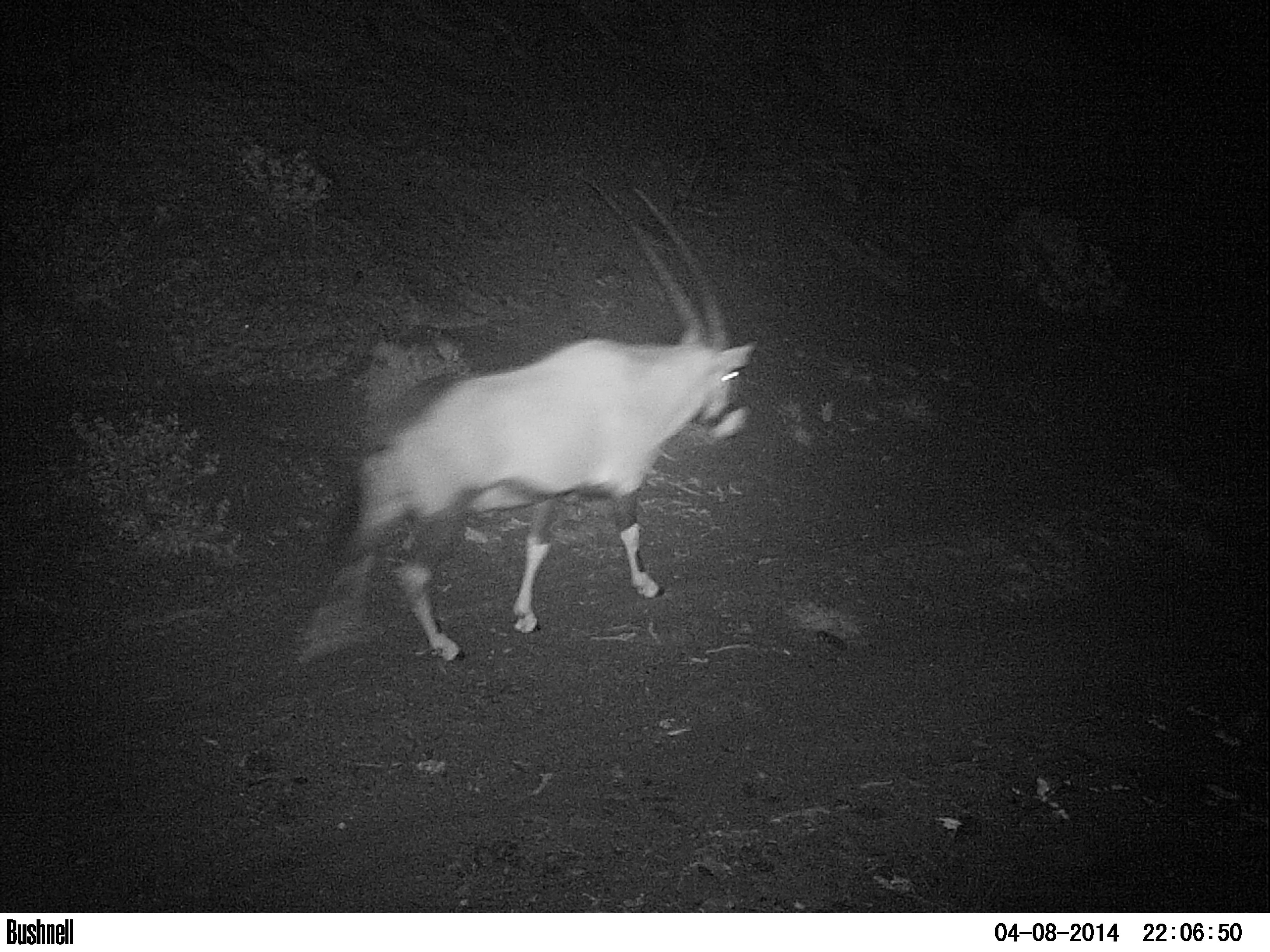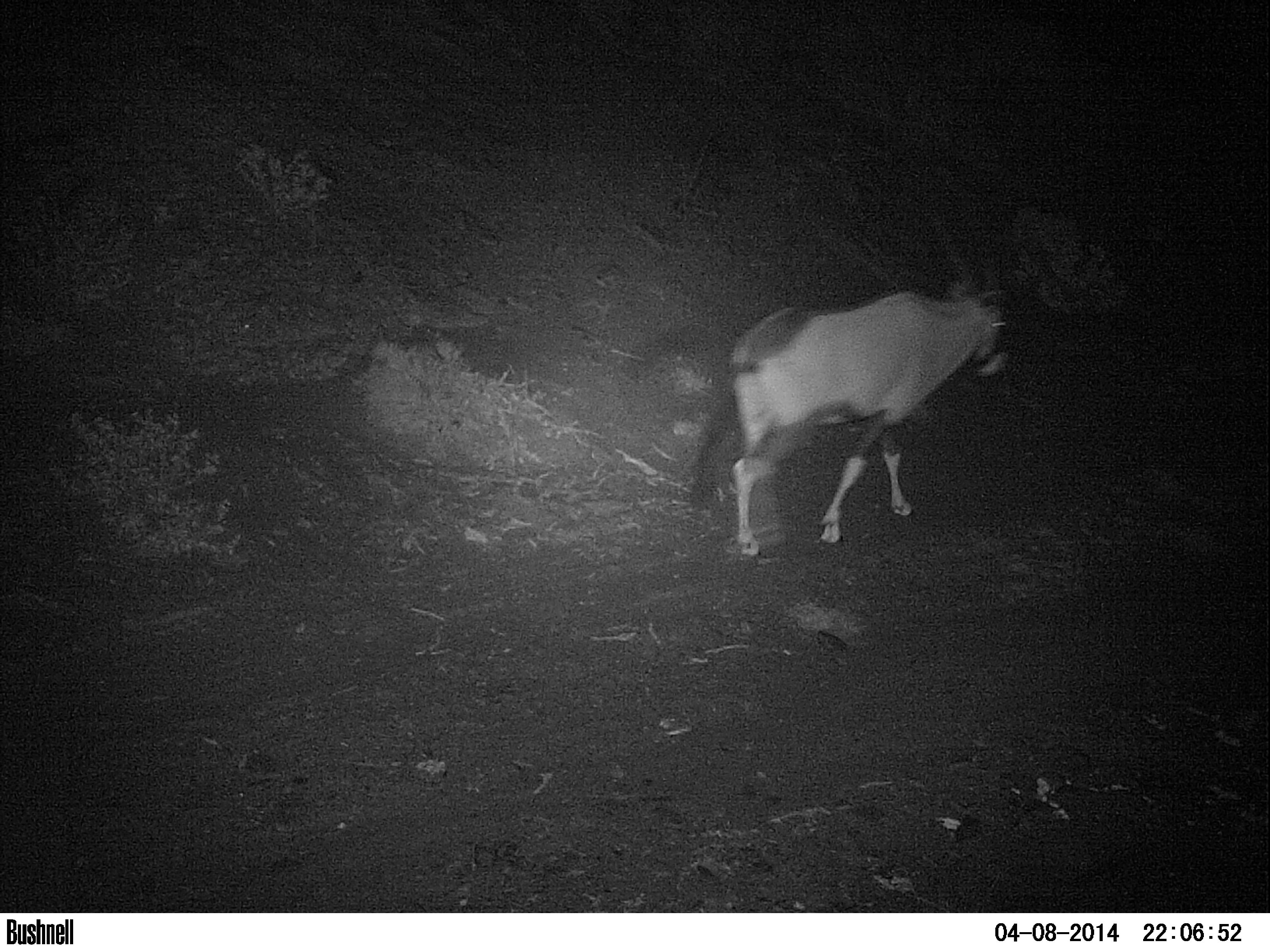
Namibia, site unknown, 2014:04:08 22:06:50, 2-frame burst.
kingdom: Animalia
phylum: Chordata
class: Mammalia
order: Artiodactyla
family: Bovidae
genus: Oryx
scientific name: Oryx gazella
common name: gemsbok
Oryx gazella (gemsbok).